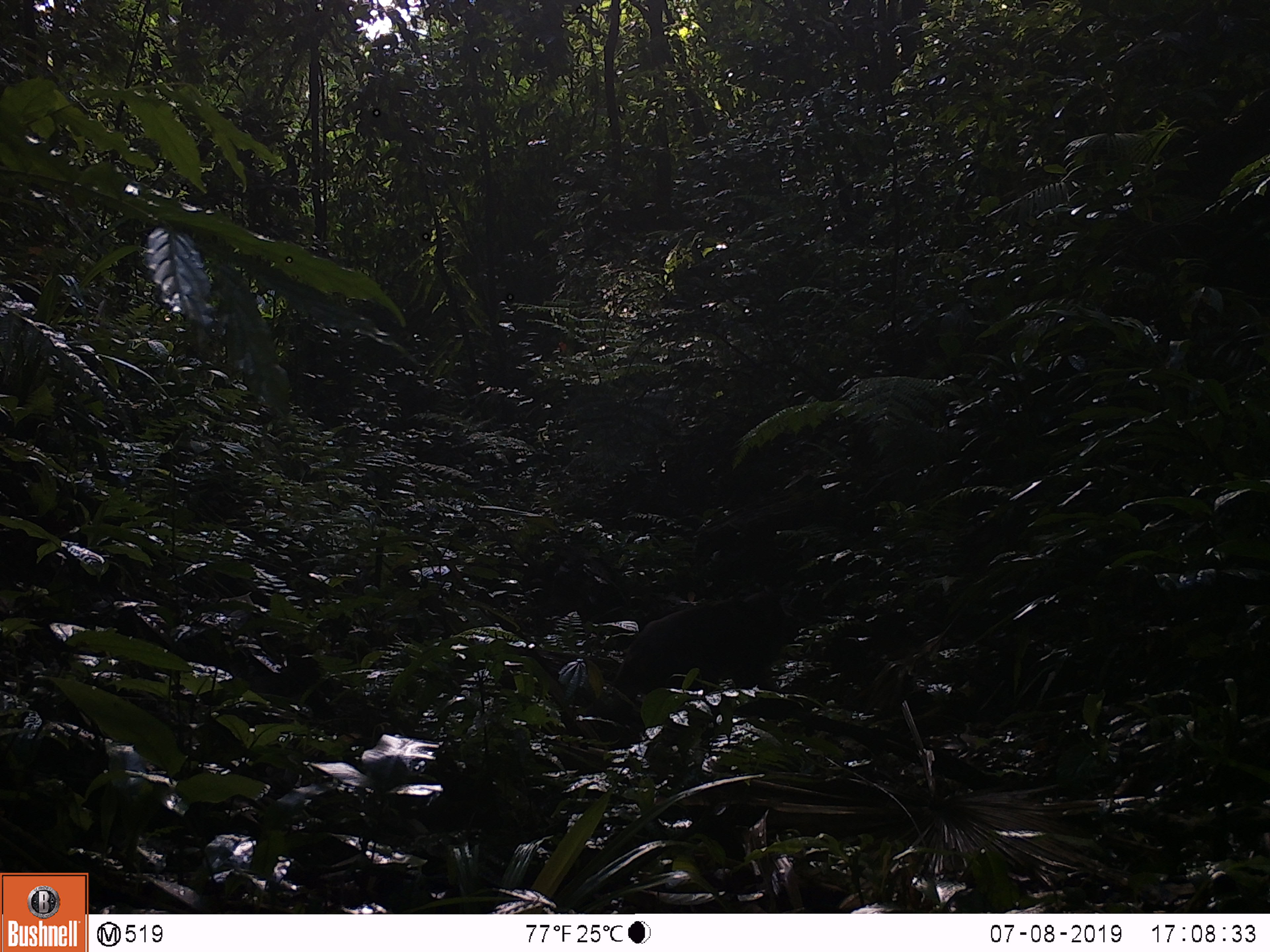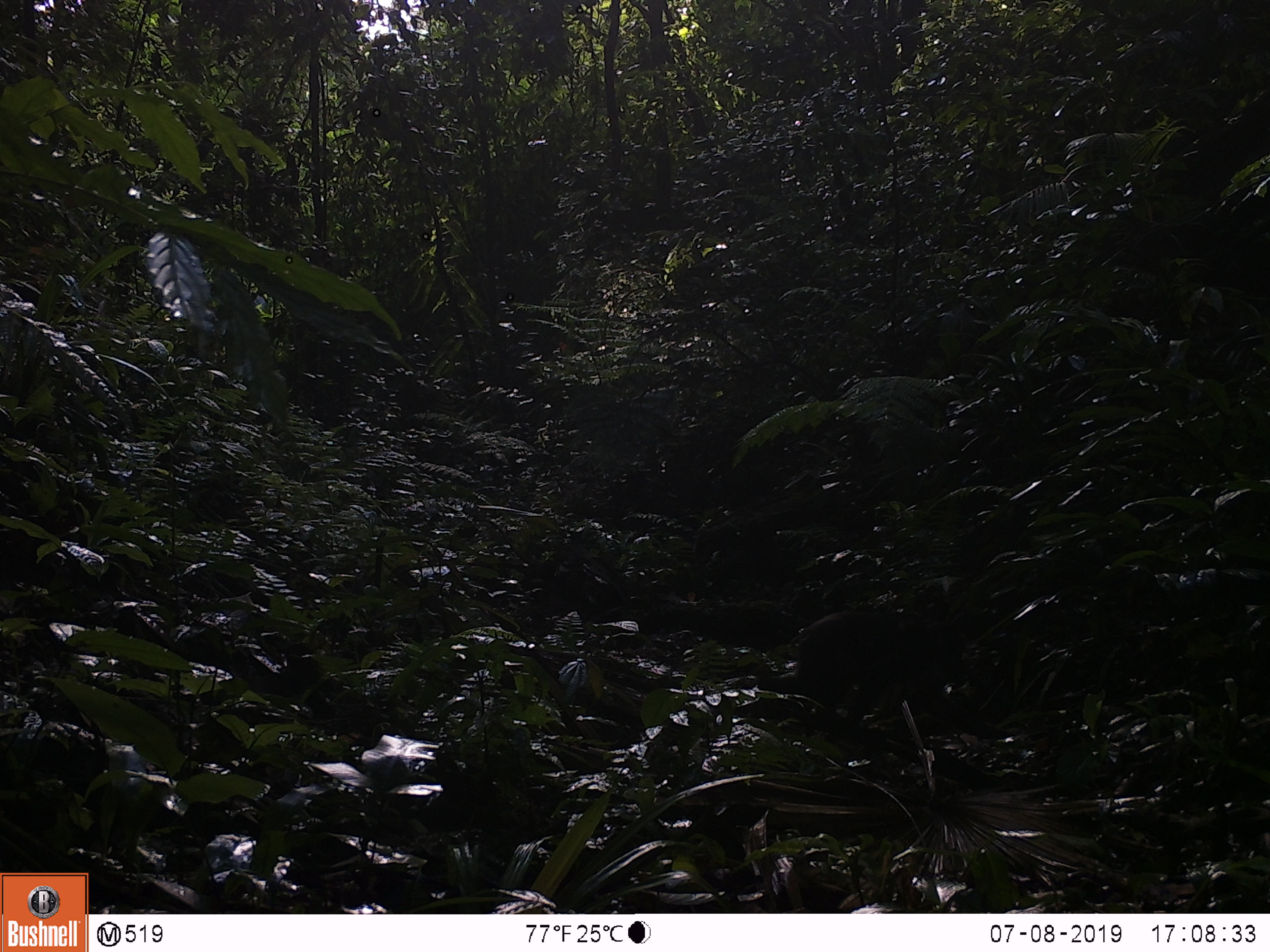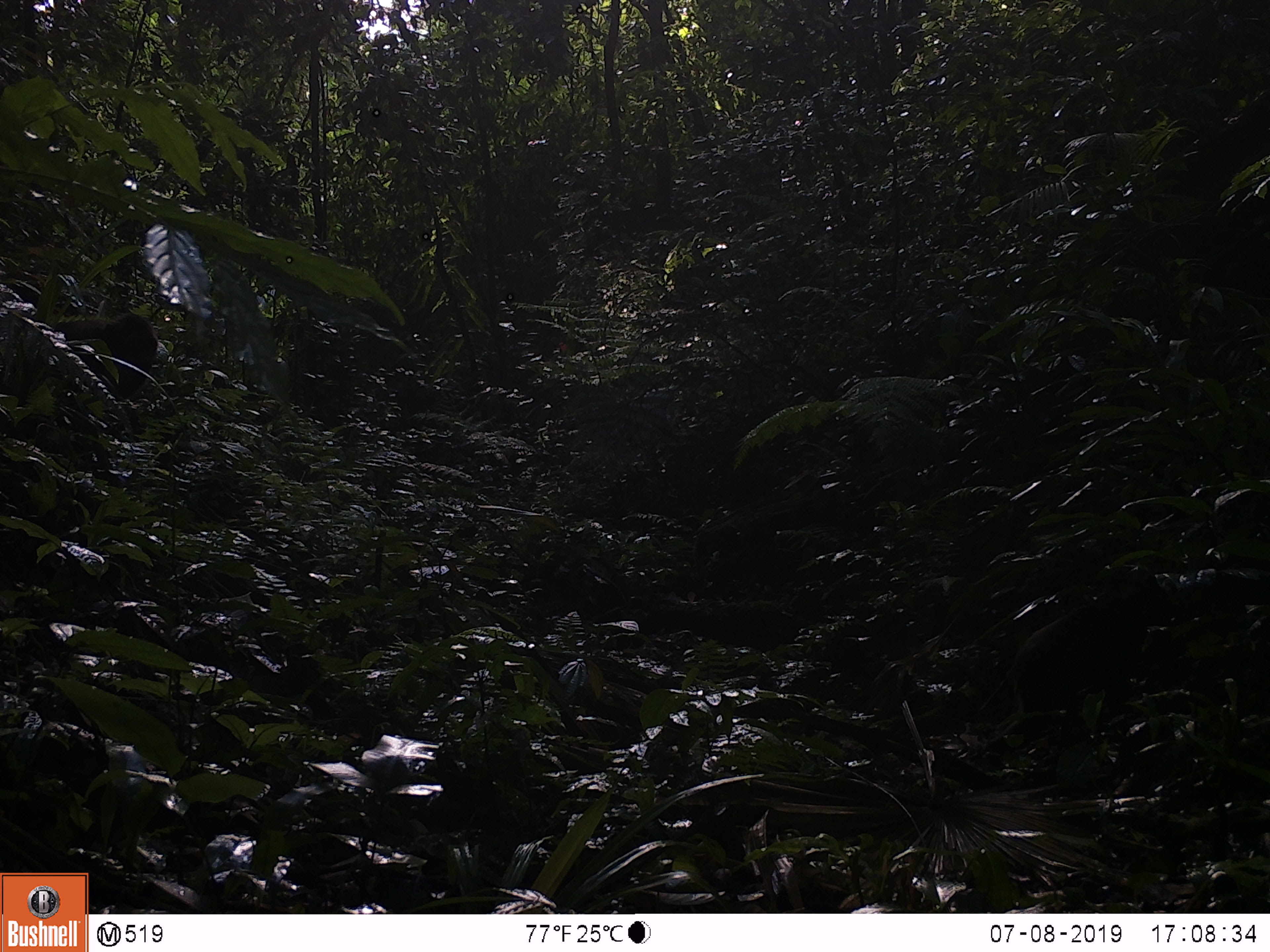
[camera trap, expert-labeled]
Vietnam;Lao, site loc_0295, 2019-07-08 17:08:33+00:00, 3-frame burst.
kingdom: Animalia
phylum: Chordata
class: Mammalia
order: Primates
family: Cercopithecidae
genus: Macaca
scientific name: Macaca arctoides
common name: stump-tailed macaque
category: stump tailed macaque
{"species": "stump tailed macaque (stump-tailed macaque) (Macaca arctoides)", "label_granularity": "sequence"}